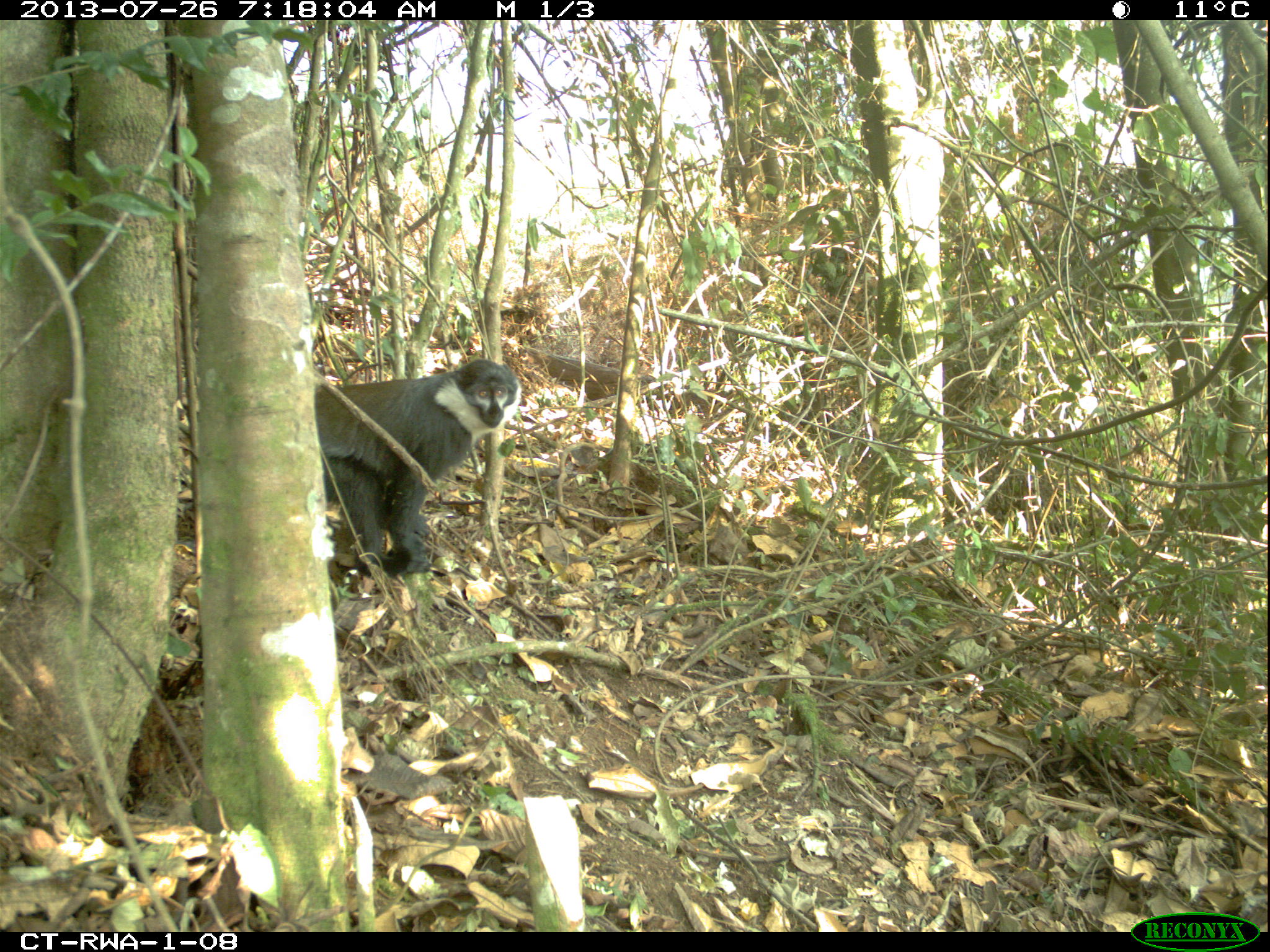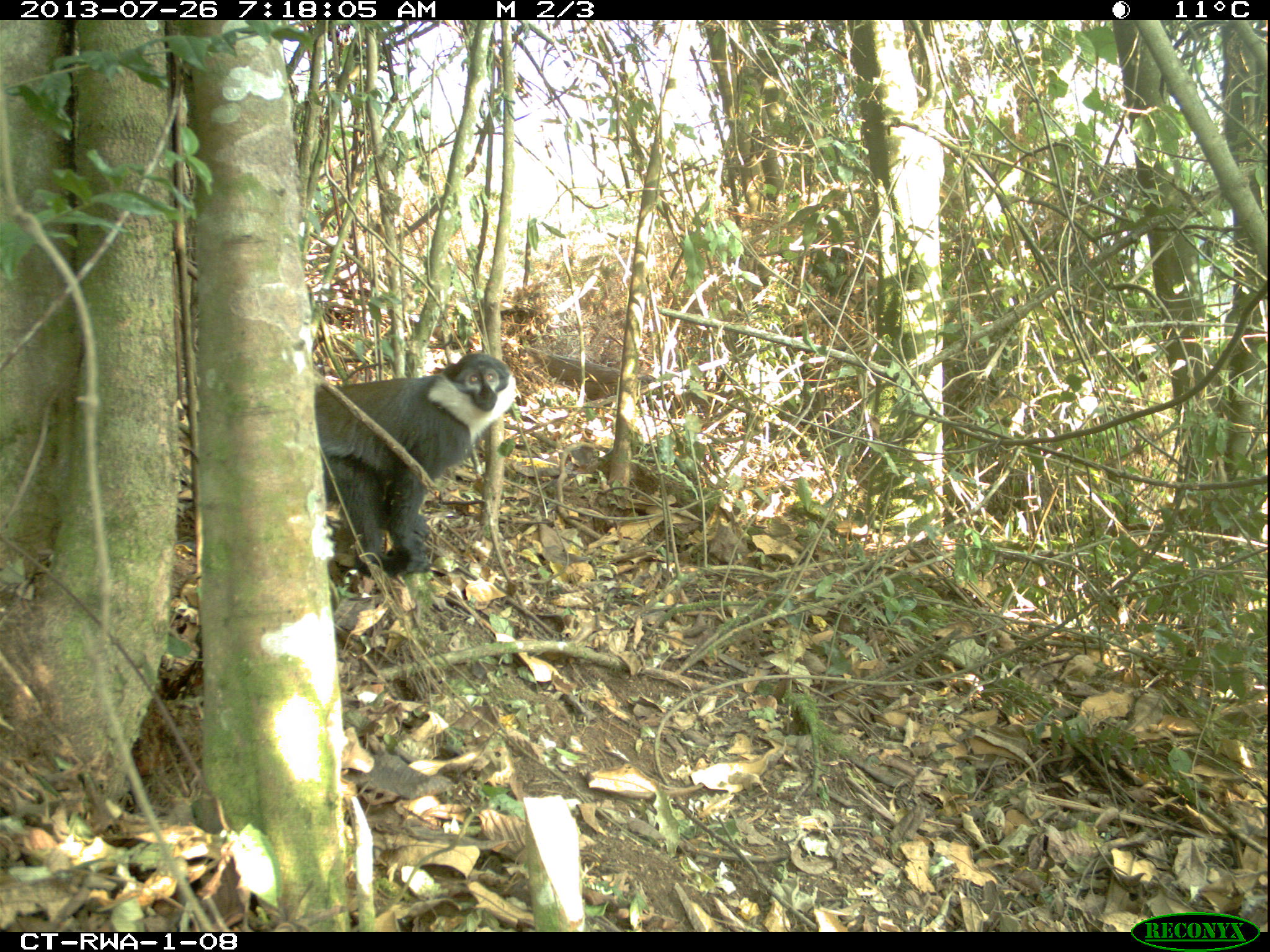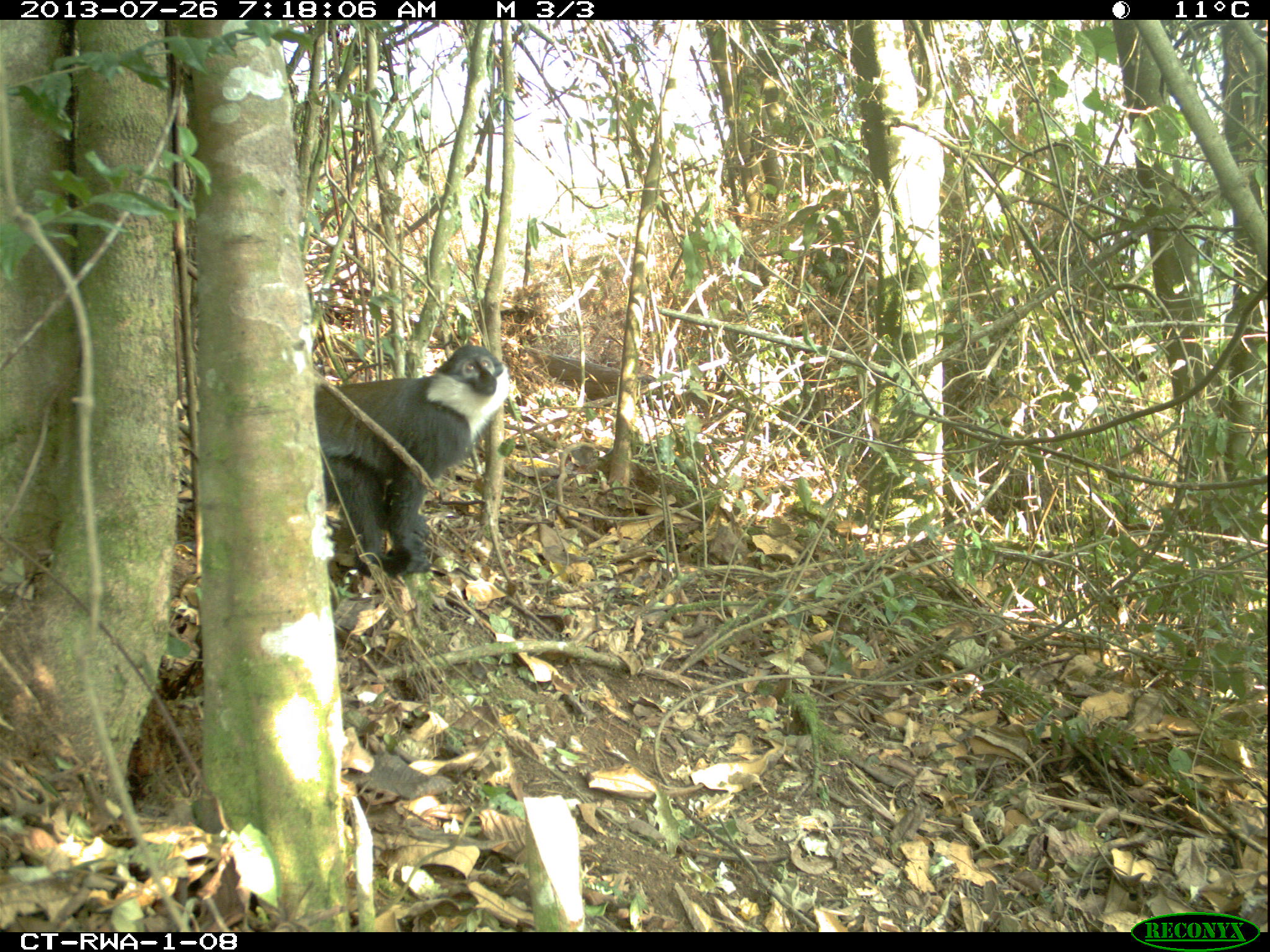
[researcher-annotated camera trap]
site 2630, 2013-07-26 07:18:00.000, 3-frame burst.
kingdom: Animalia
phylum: Chordata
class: Mammalia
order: Primates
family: Cercopithecidae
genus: Allochrocebus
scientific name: Allochrocebus lhoesti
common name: l'hoest's monkey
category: cercopithecus lhoesti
Cercopithecus lhoesti (l'hoest's monkey) (Allochrocebus lhoesti), count 1.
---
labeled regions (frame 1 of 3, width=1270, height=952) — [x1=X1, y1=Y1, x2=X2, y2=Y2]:
cercopithecus lhoesti: [x1=316, y1=356, x2=523, y2=577]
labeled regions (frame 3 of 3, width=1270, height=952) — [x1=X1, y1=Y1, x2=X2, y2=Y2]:
cercopithecus lhoesti: [x1=306, y1=343, x2=512, y2=574]